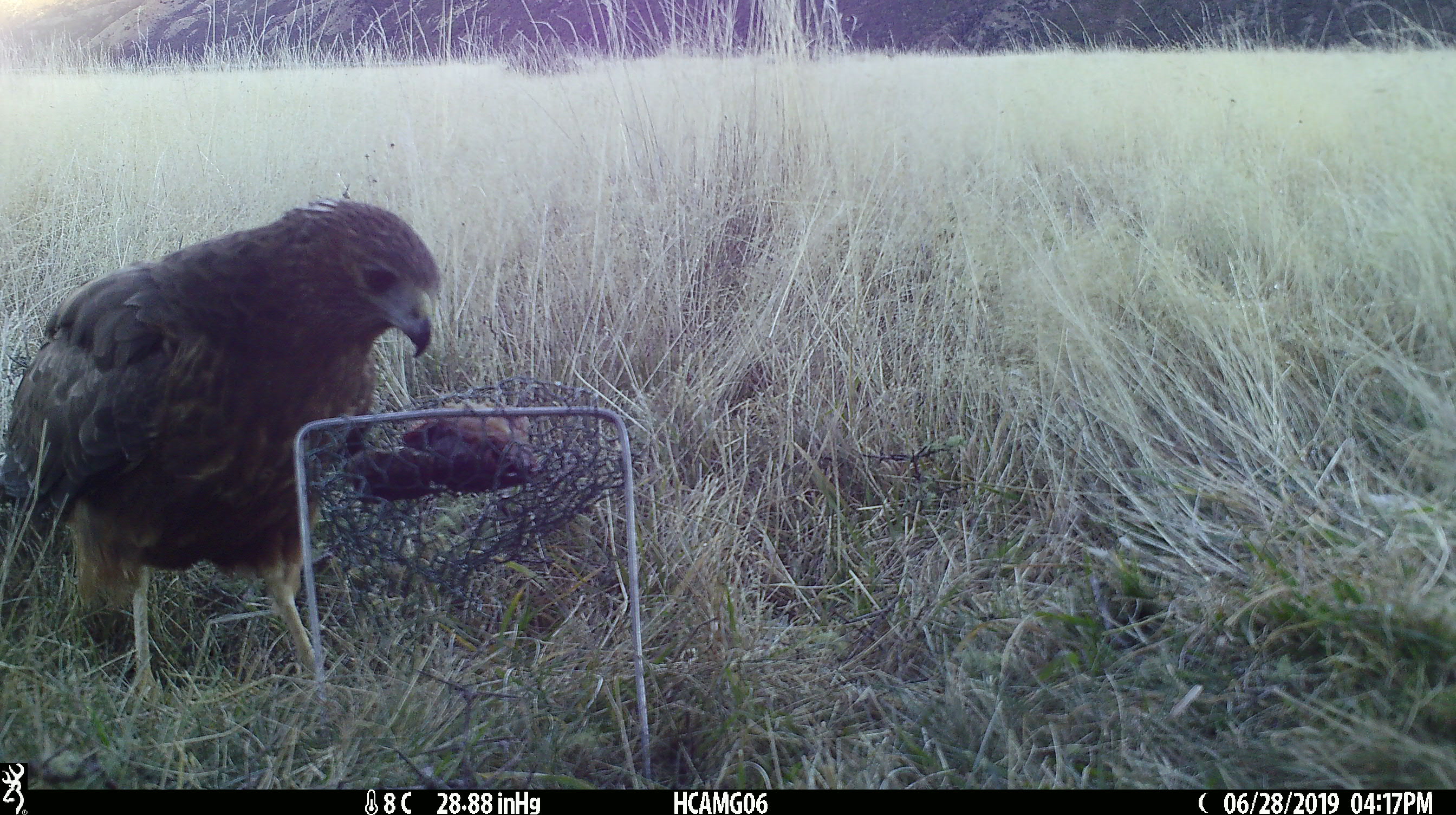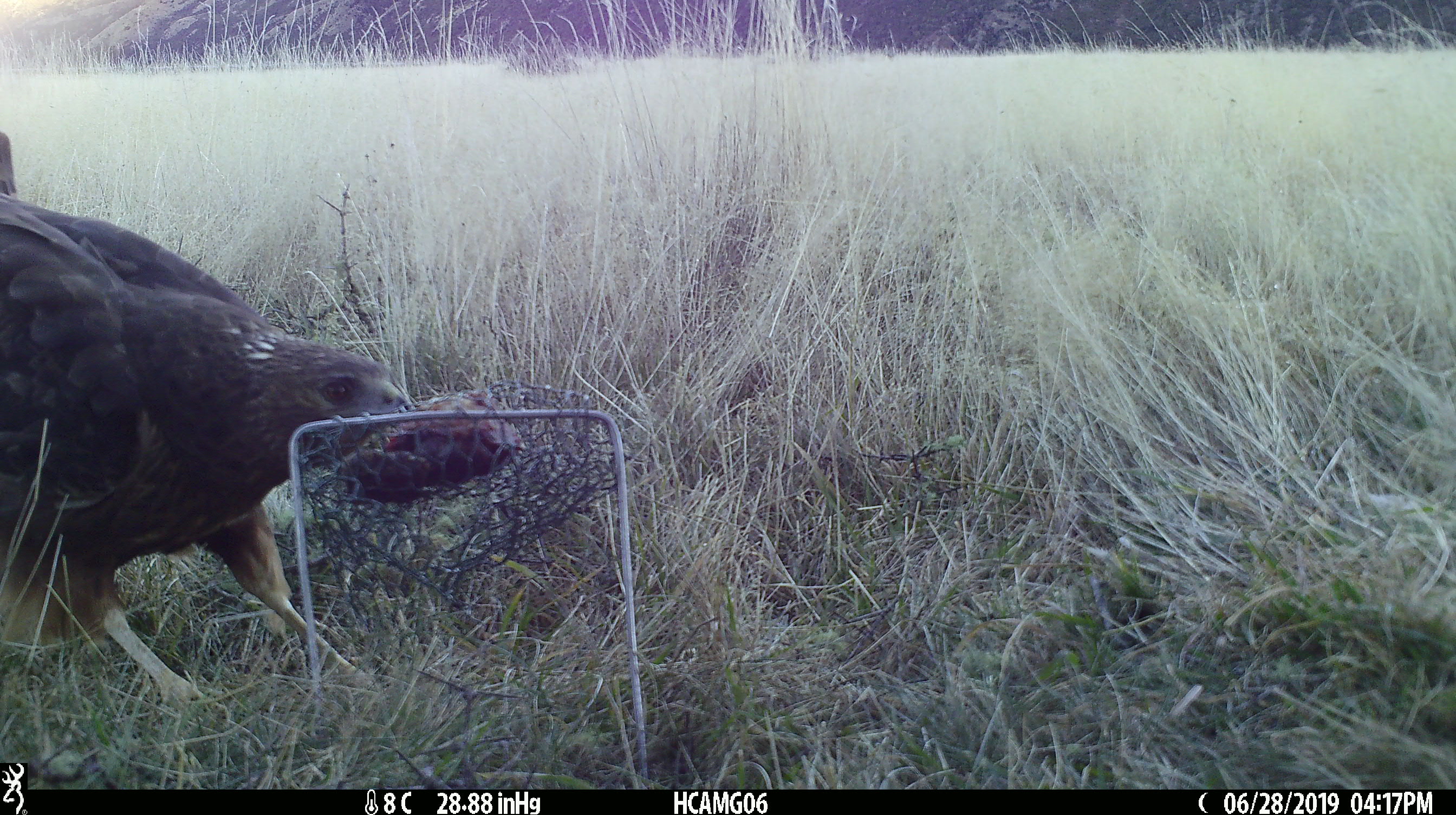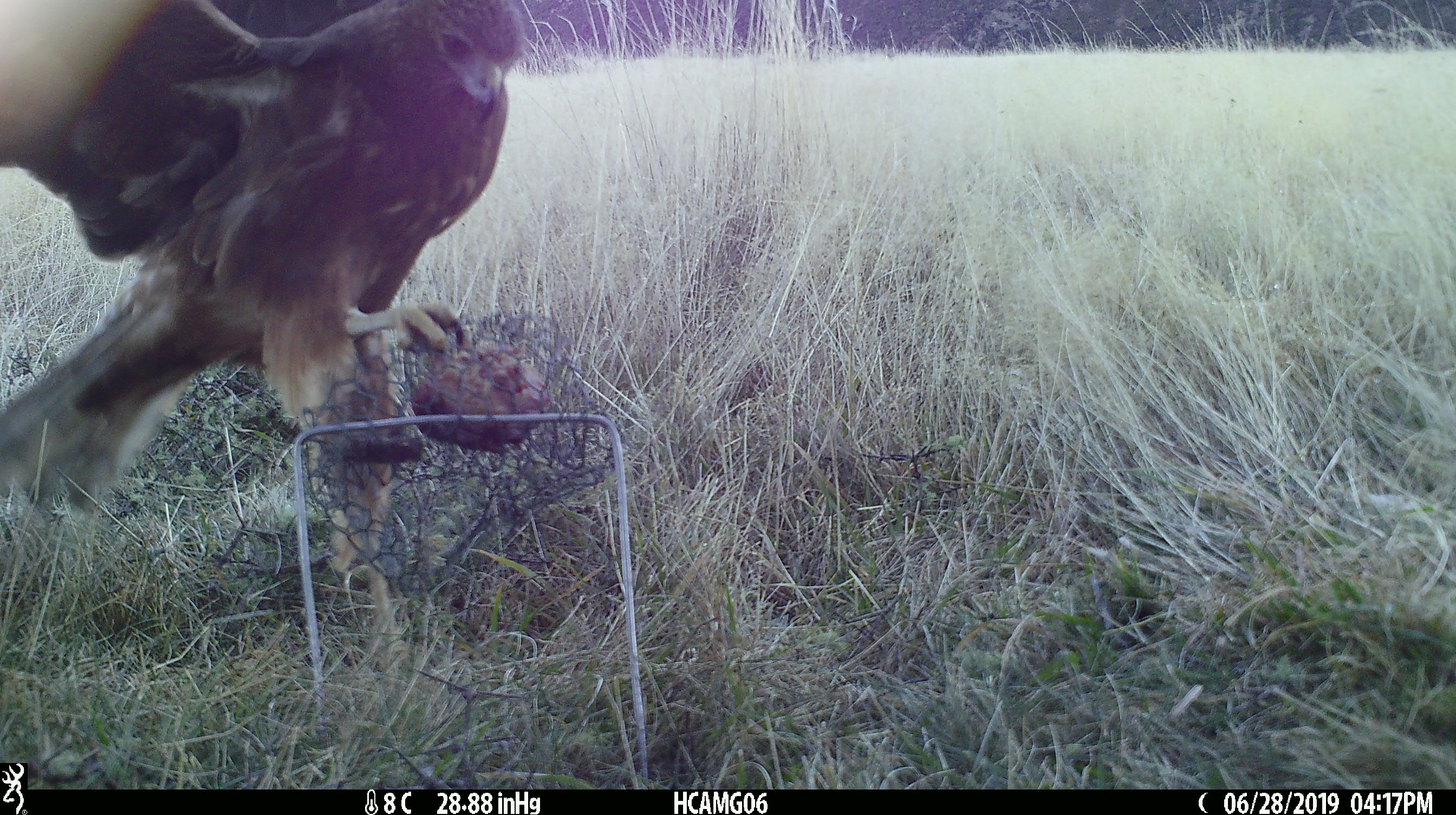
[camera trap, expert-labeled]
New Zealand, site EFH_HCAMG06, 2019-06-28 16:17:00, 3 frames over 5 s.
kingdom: Animalia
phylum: Chordata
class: Aves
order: Accipitriformes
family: Accipitridae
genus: Circus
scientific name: Circus approximans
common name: swamp harrier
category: harrier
Harrier (swamp harrier) (Circus approximans).